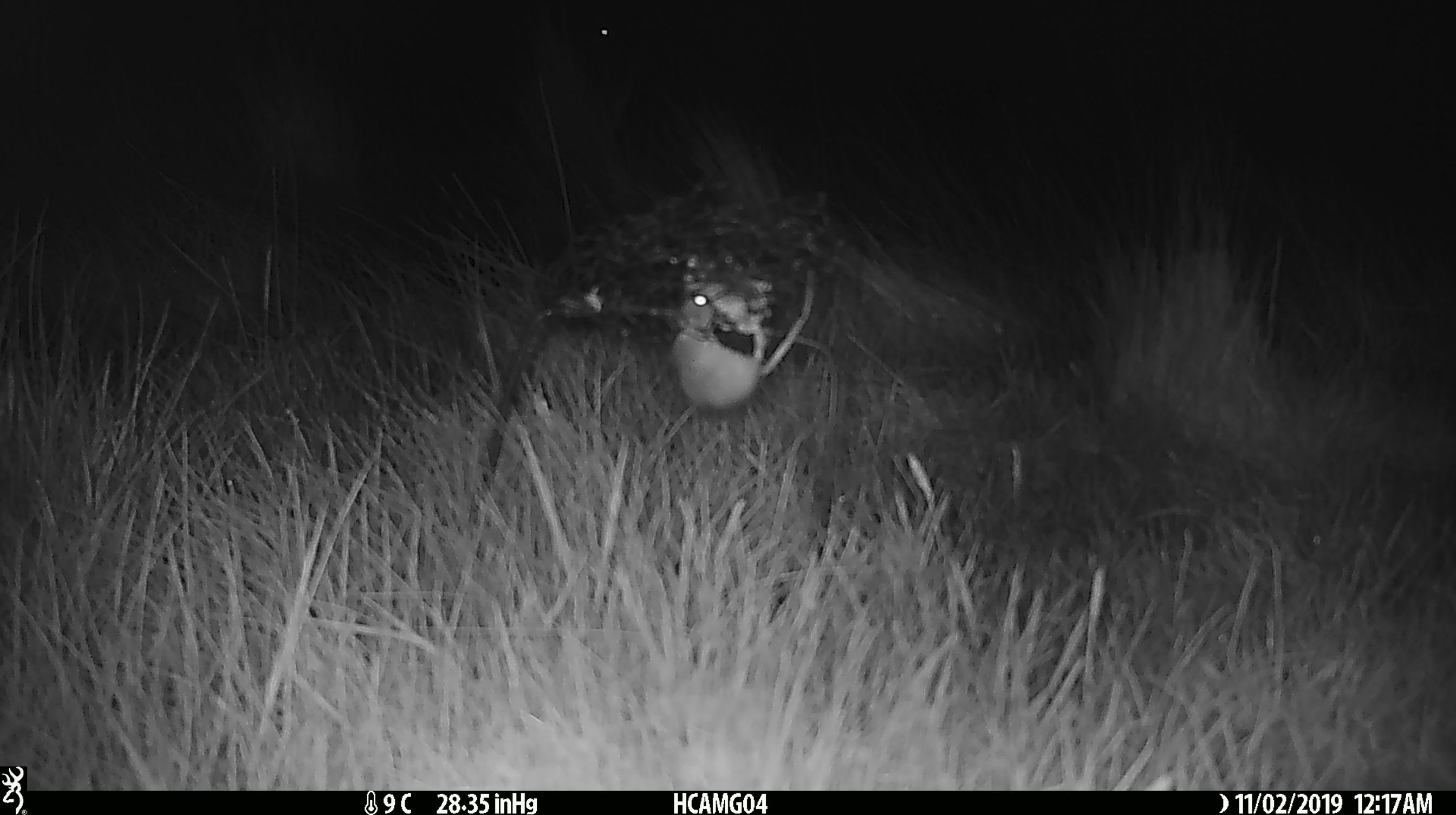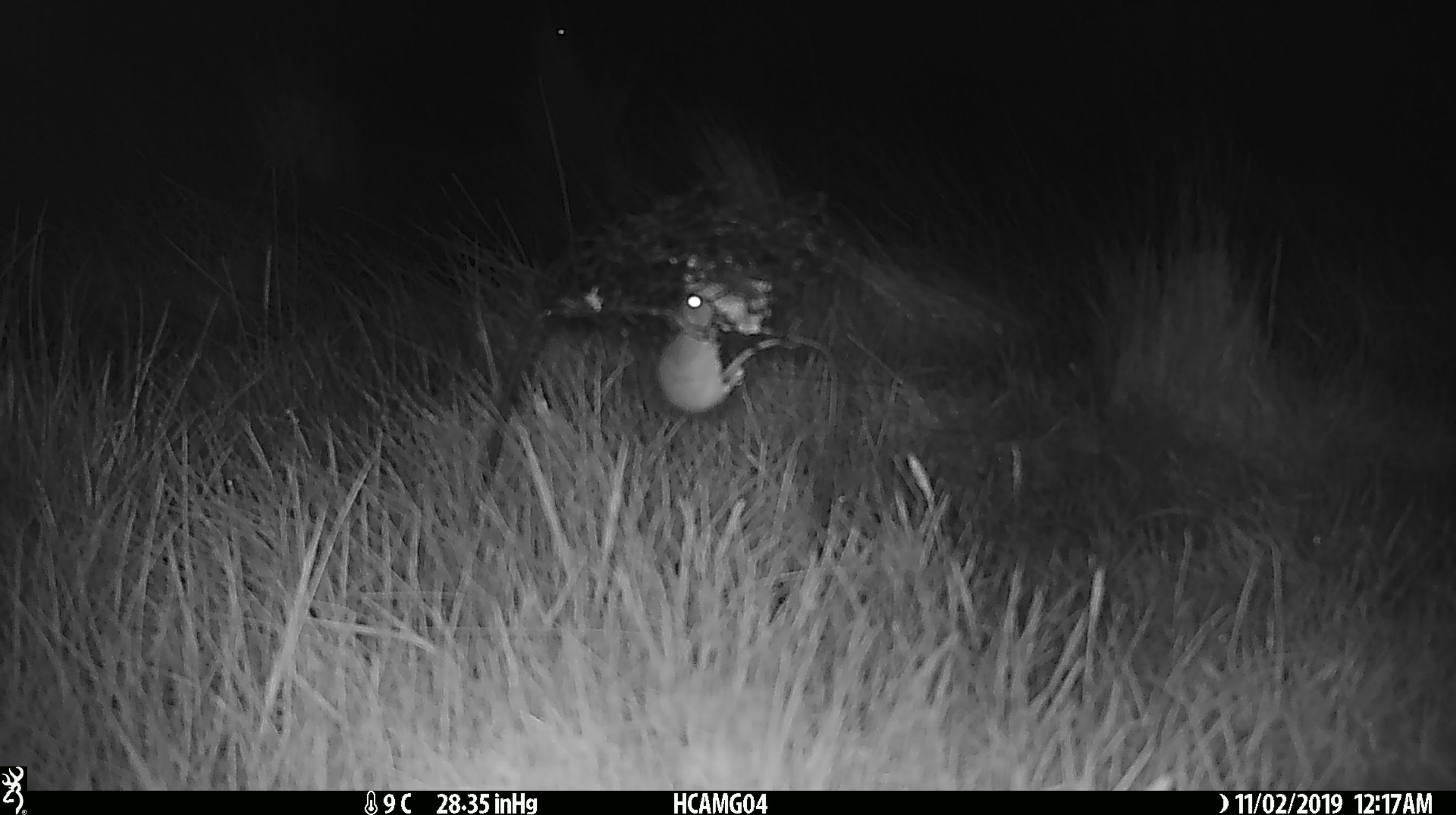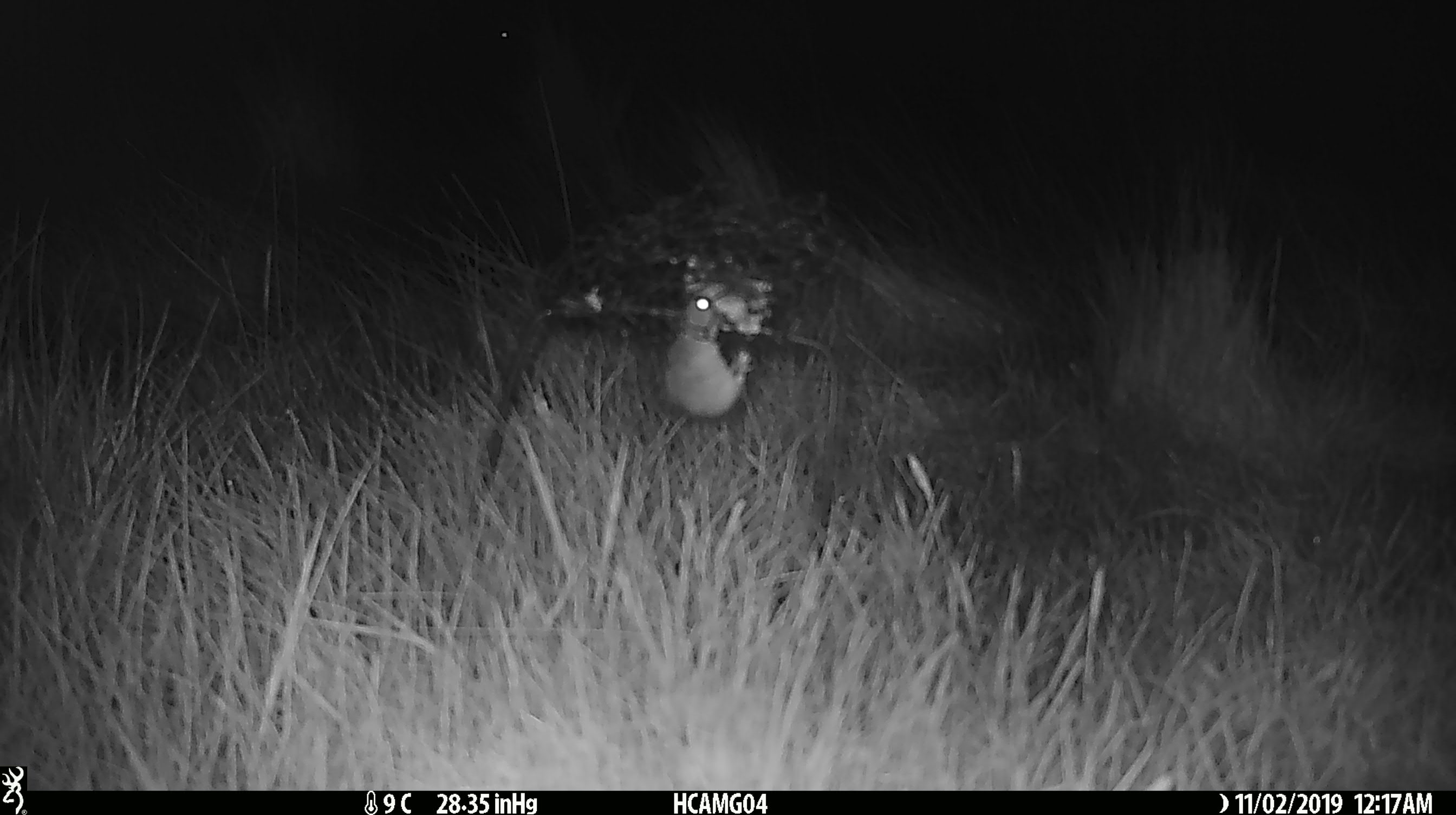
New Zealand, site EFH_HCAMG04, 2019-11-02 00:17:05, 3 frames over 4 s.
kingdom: Animalia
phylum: Chordata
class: Mammalia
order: Rodentia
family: Muridae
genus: Mus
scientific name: Mus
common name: mouse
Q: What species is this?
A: Mouse (Mus).